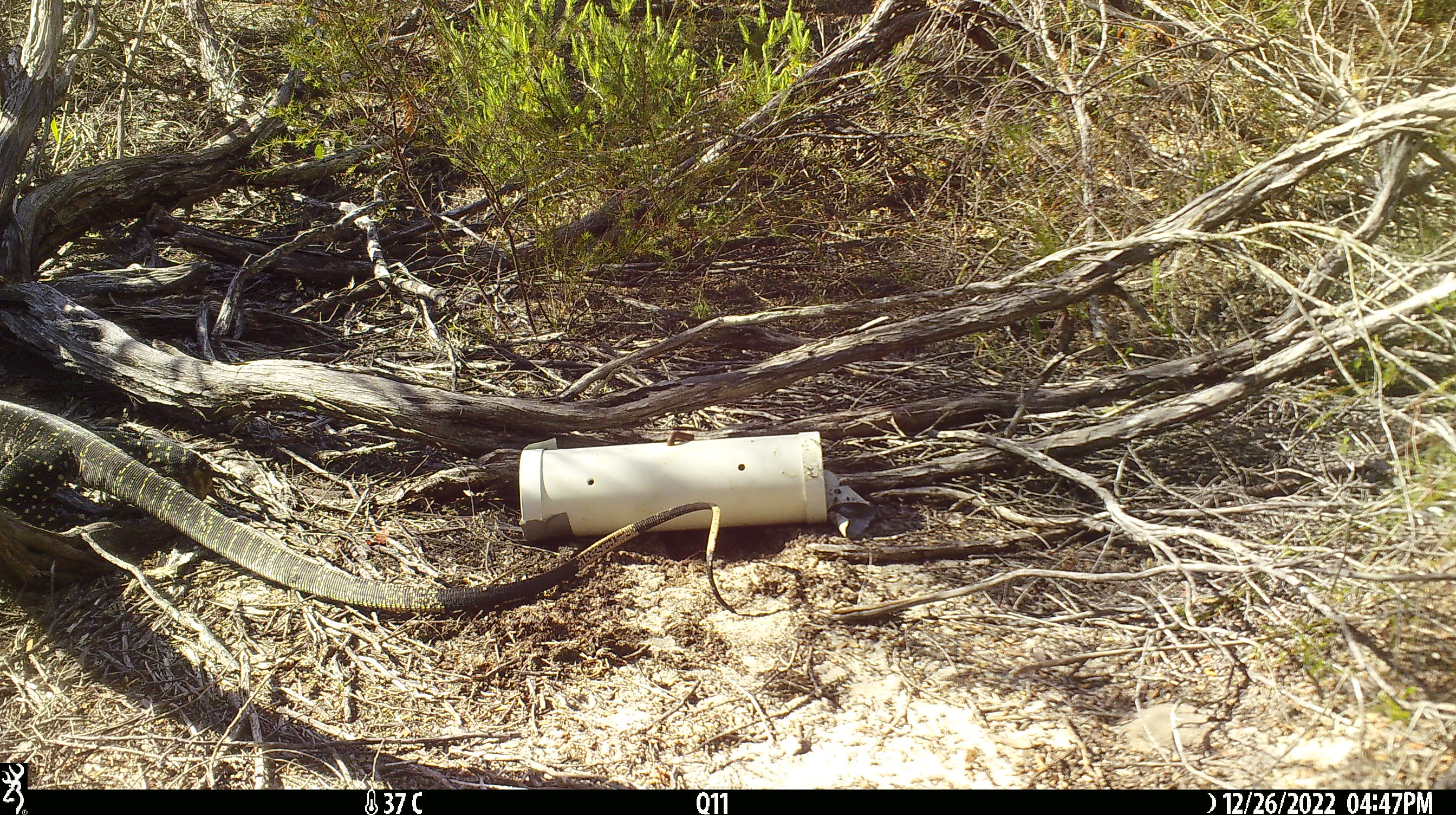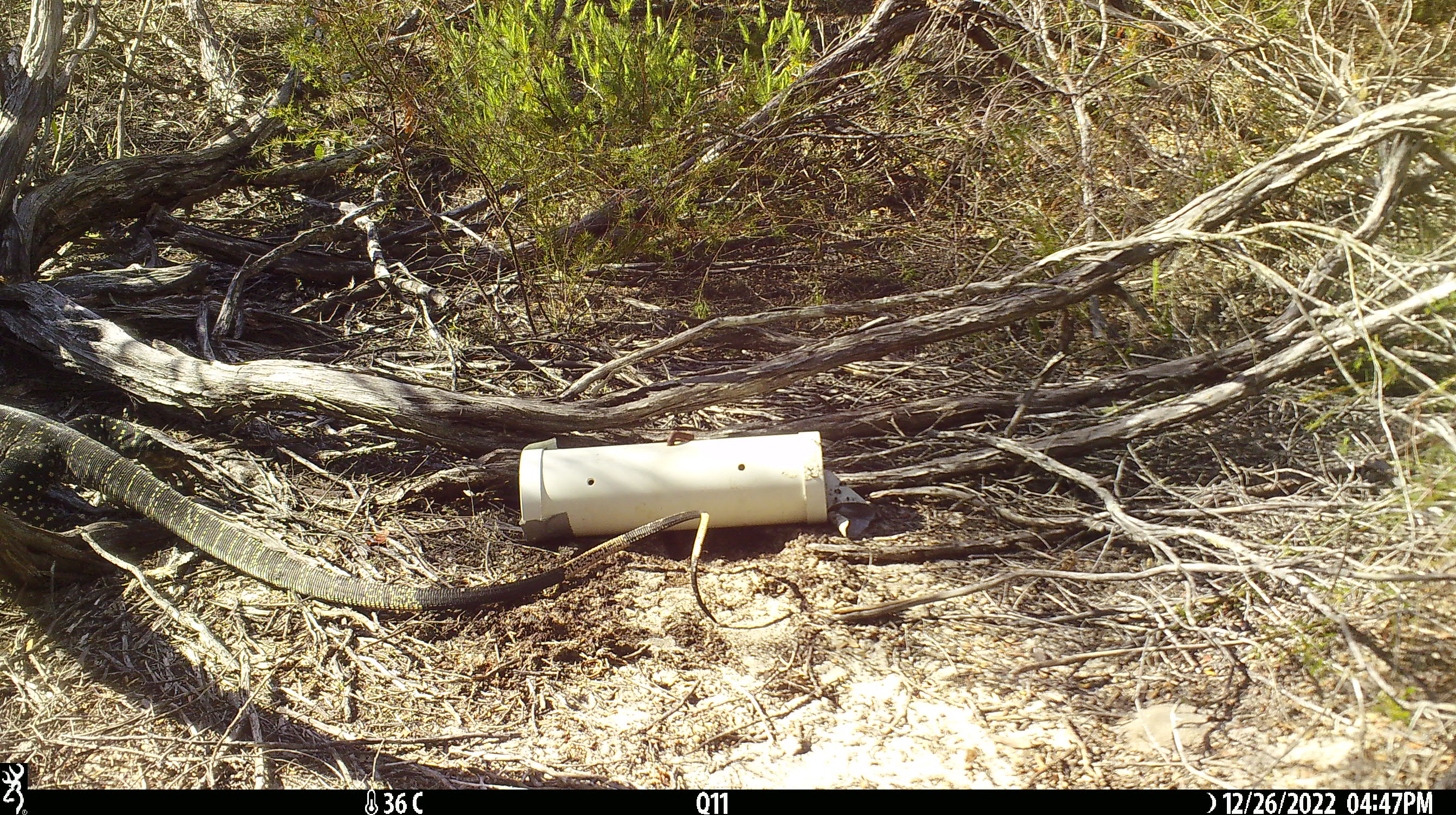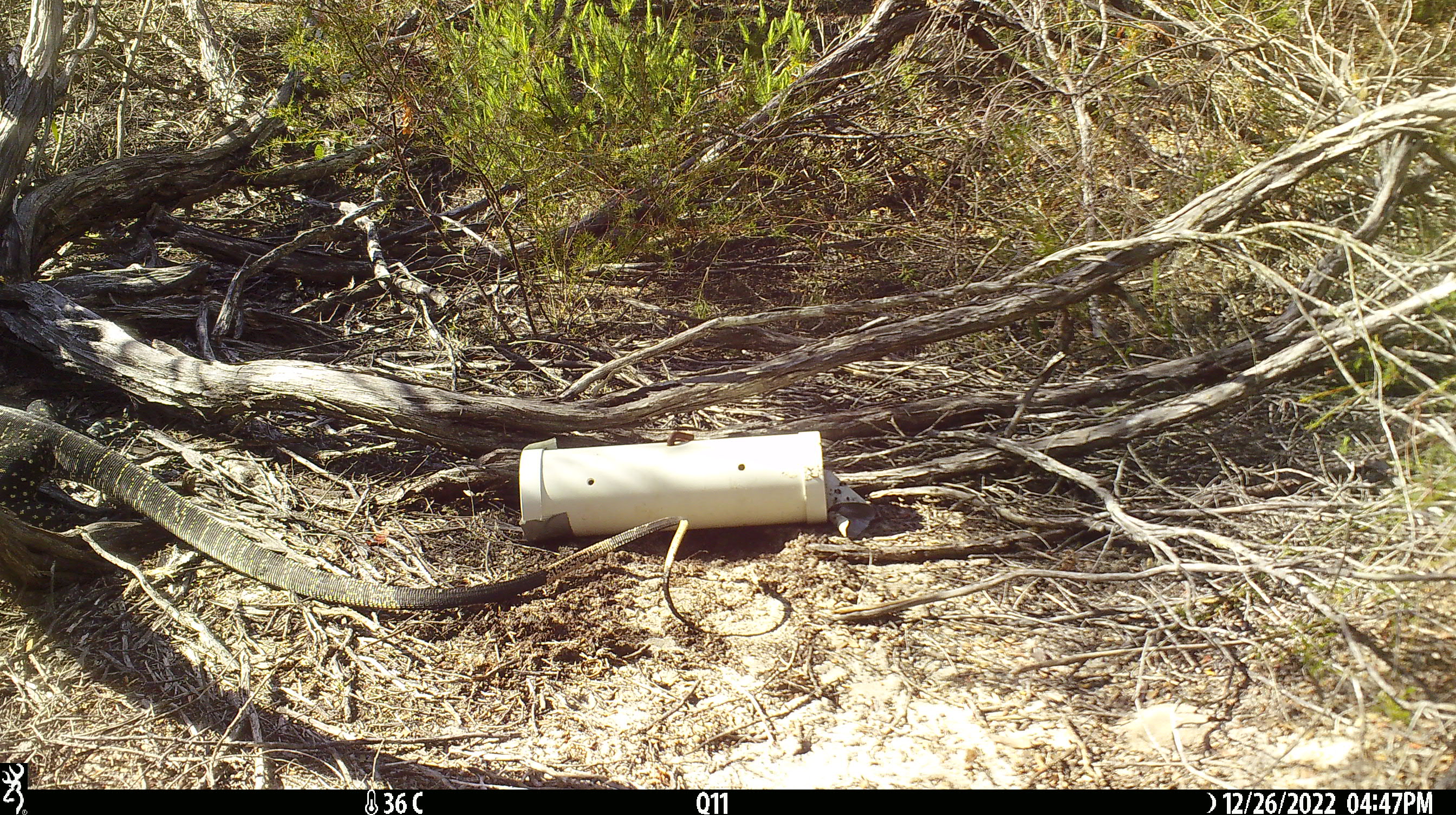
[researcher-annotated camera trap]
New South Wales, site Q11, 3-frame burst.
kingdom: Animalia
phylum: Chordata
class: Reptilia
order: Squamata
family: Varanidae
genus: Varanus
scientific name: Varanus varius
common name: lace monitor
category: goanna